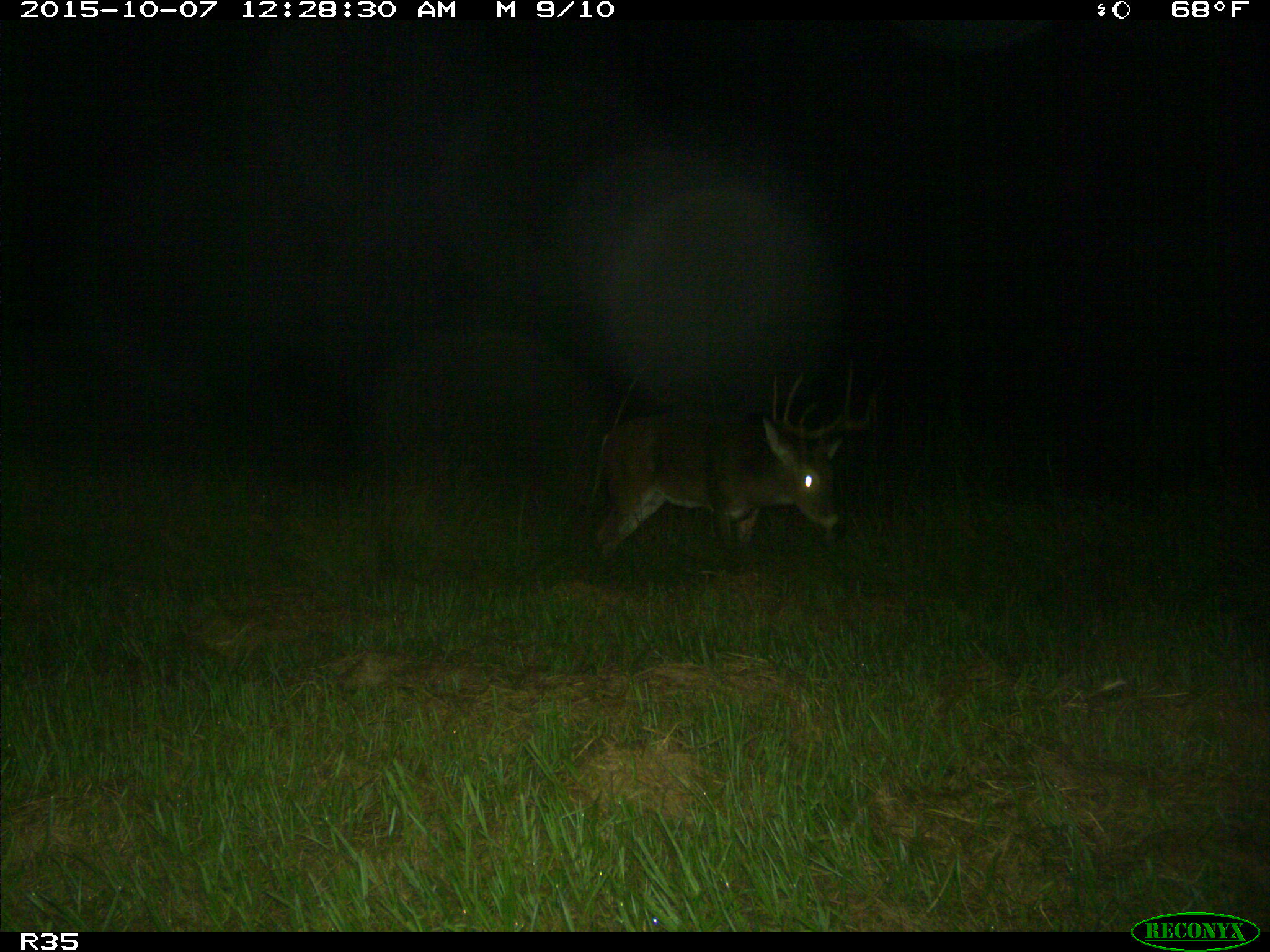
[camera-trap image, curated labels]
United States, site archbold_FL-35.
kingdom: Animalia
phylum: Chordata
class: Mammalia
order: Artiodactyla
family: Cervidae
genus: Odocoileus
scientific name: Odocoileus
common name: deer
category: unidentified deer